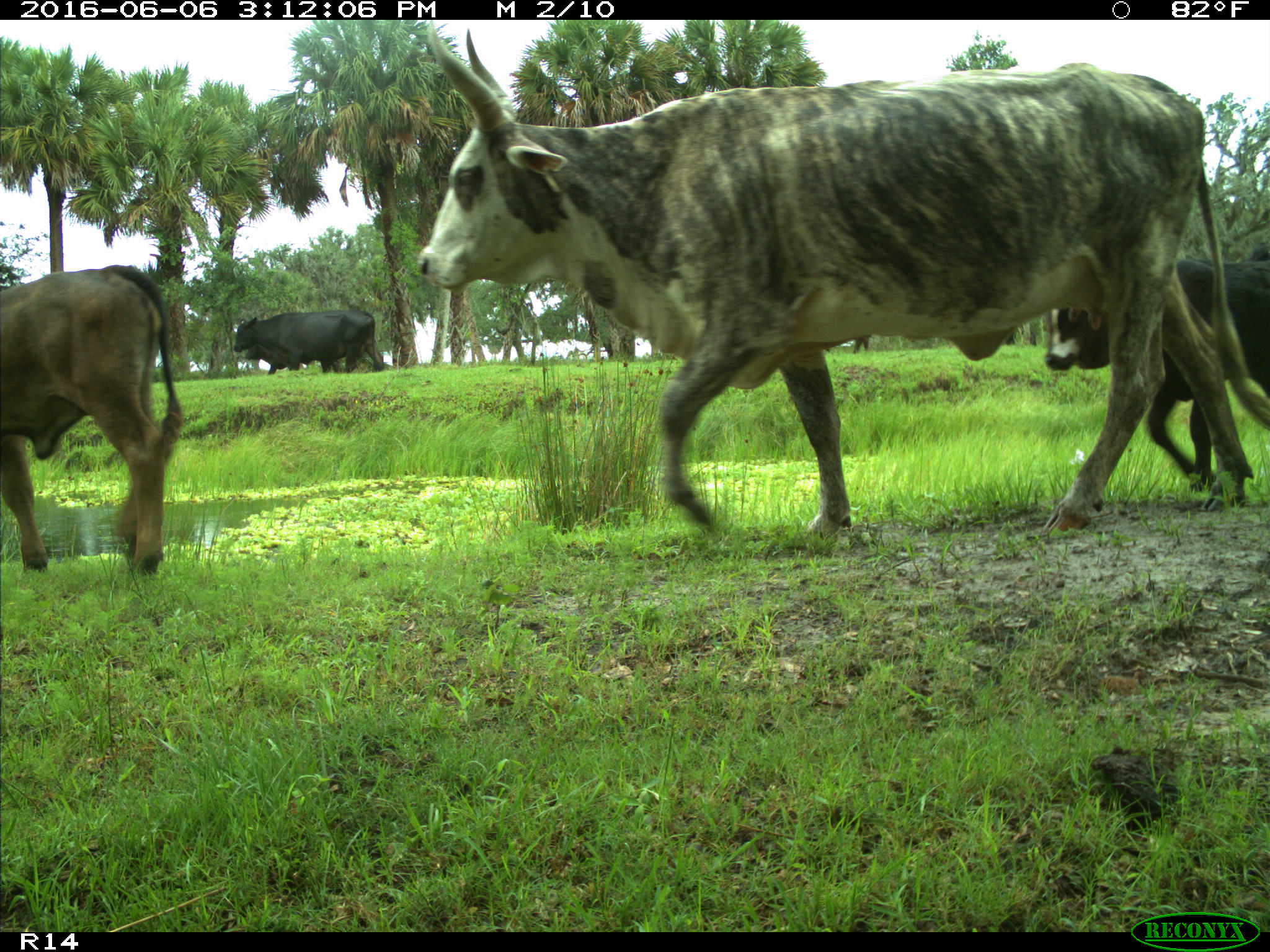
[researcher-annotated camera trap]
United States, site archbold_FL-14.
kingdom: Animalia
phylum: Chordata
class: Mammalia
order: Artiodactyla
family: Bovidae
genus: Bos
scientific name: Bos taurus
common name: domestic cow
Bos taurus (domestic cow).